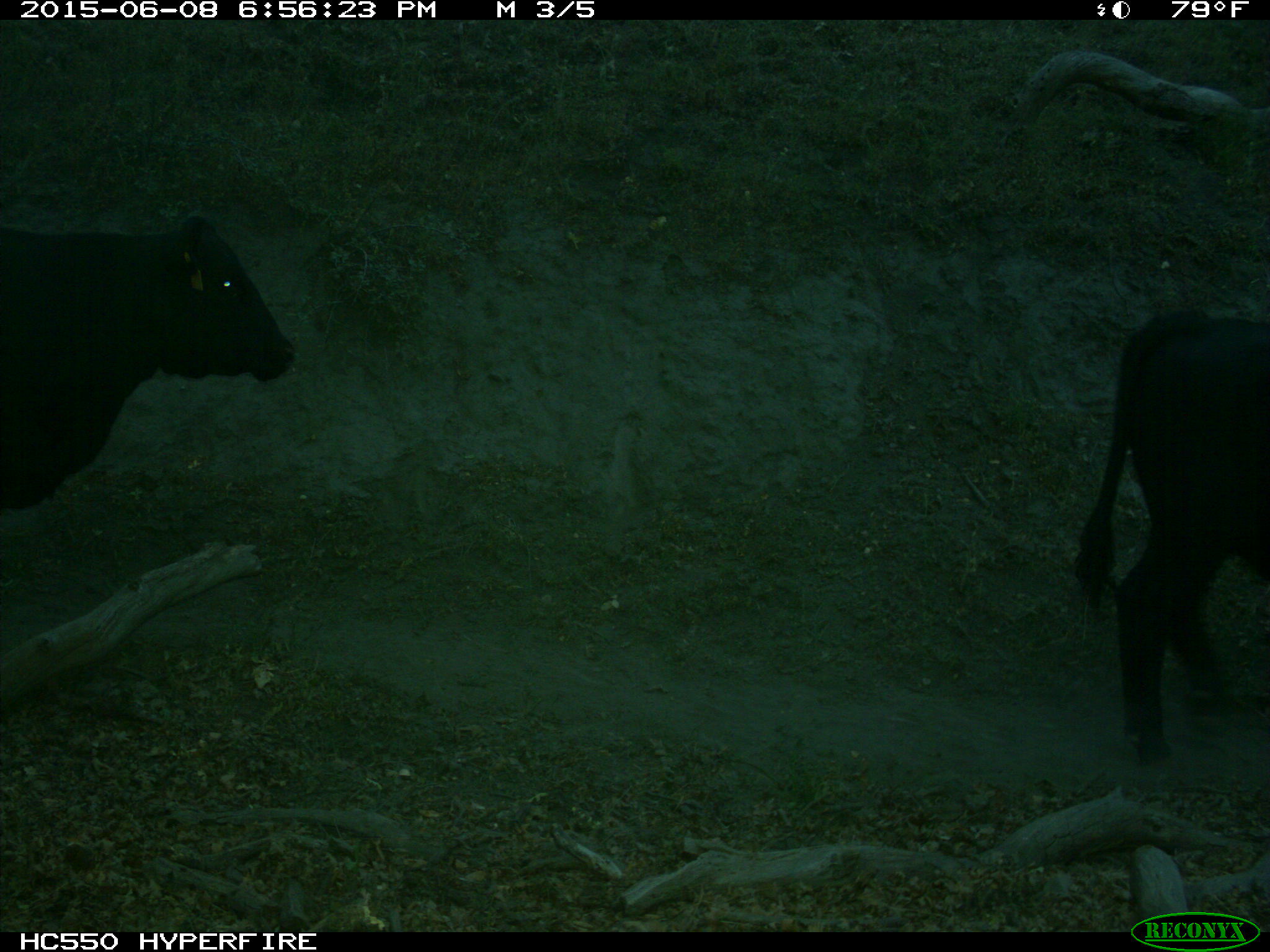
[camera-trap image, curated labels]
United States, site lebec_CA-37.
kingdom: Animalia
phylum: Chordata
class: Mammalia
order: Artiodactyla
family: Bovidae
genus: Bos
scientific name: Bos taurus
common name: domestic cow